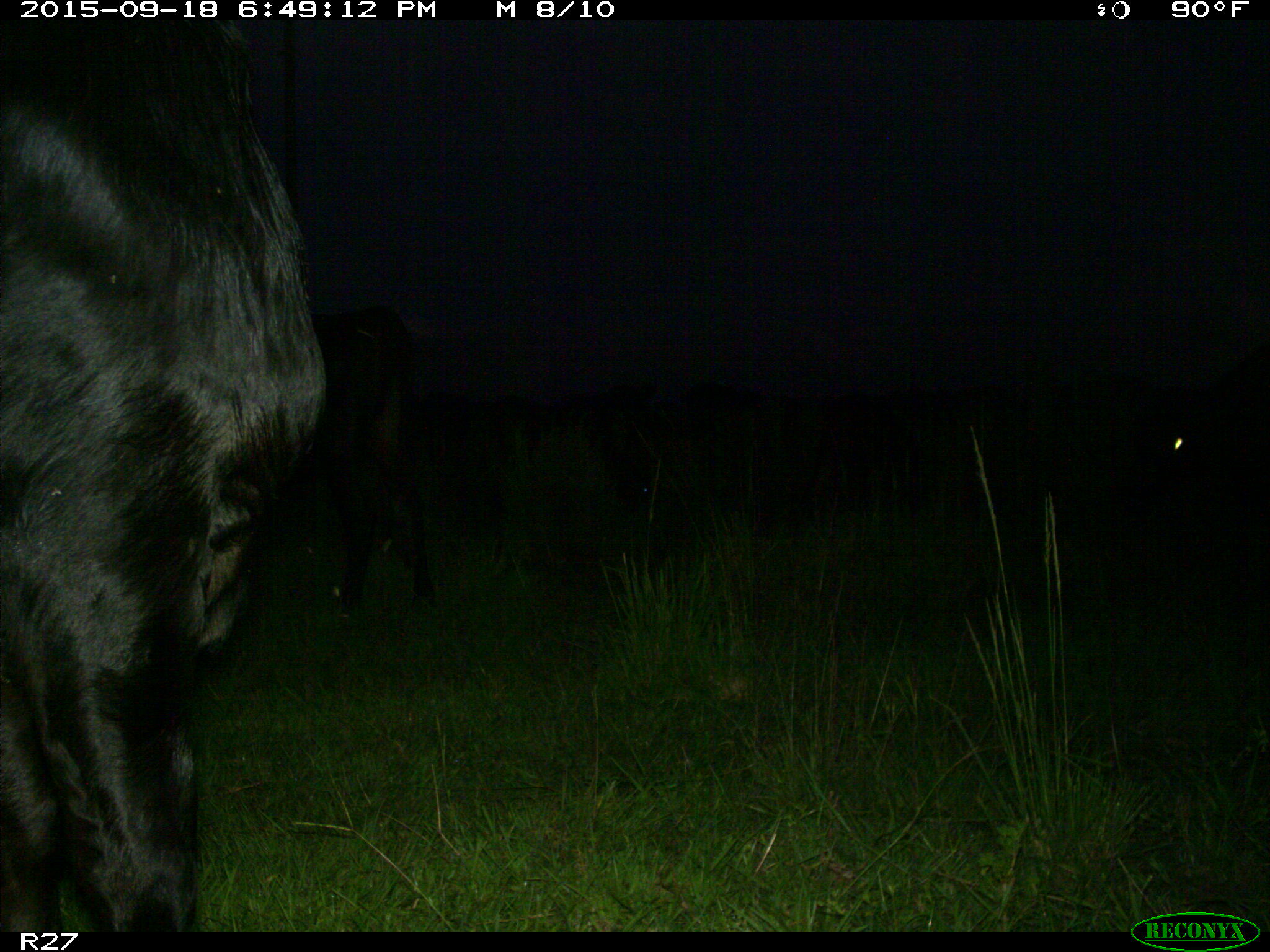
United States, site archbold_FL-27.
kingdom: Animalia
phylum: Chordata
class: Mammalia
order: Artiodactyla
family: Bovidae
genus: Bos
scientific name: Bos taurus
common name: domestic cow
Bos taurus (domestic cow).